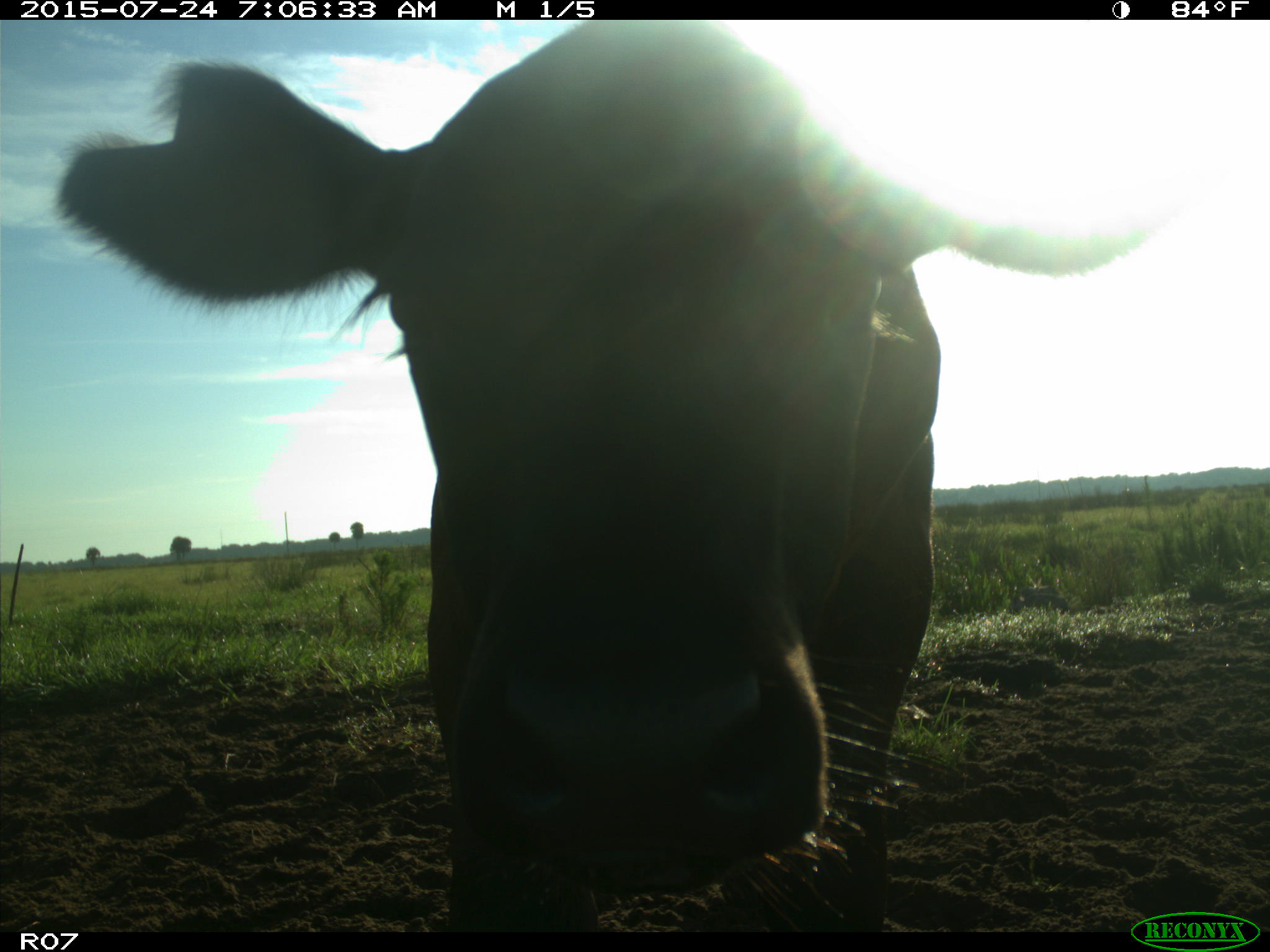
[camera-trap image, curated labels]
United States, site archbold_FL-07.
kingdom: Animalia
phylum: Chordata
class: Mammalia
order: Artiodactyla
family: Bovidae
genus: Bos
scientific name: Bos taurus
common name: domestic cow